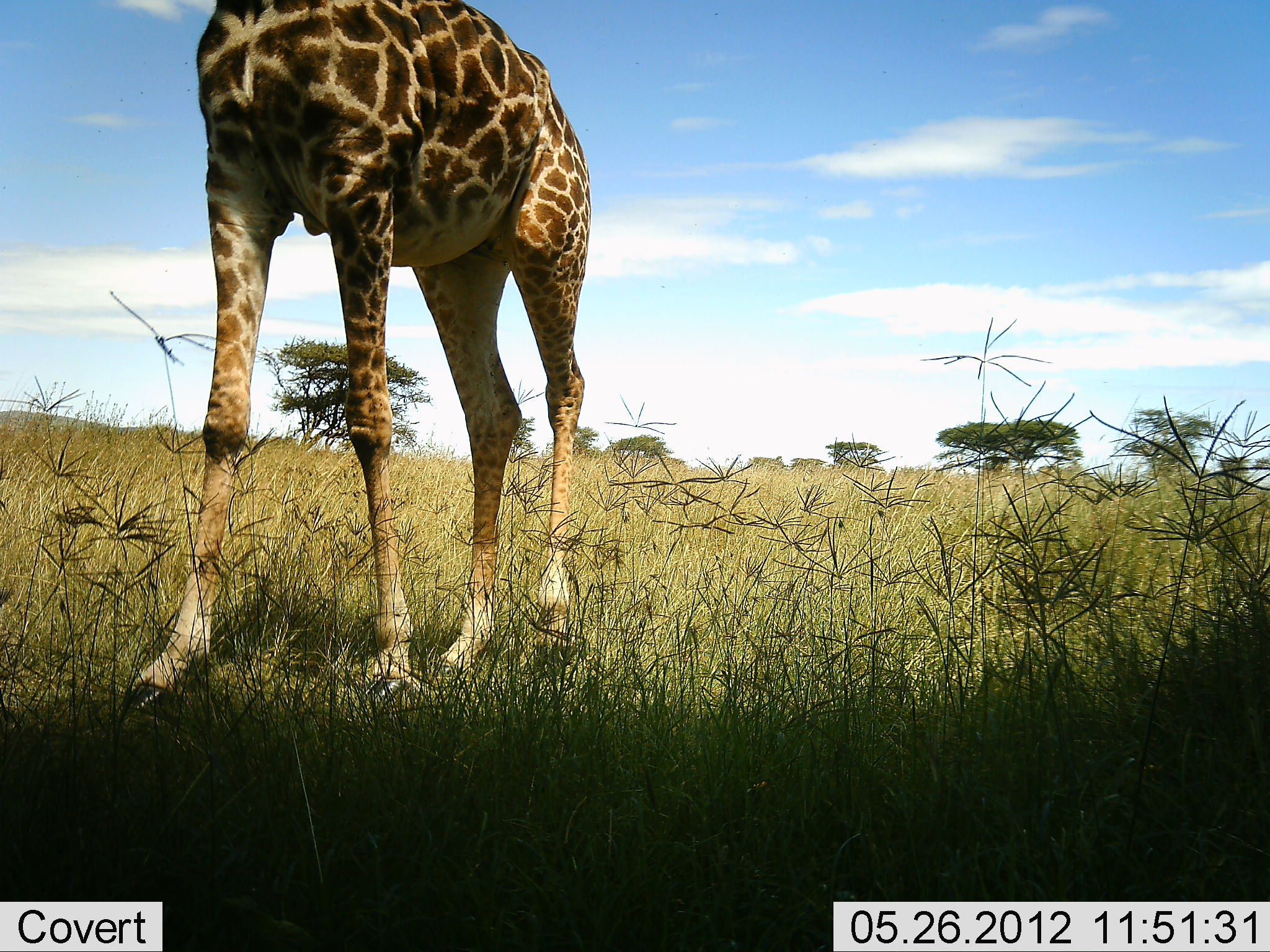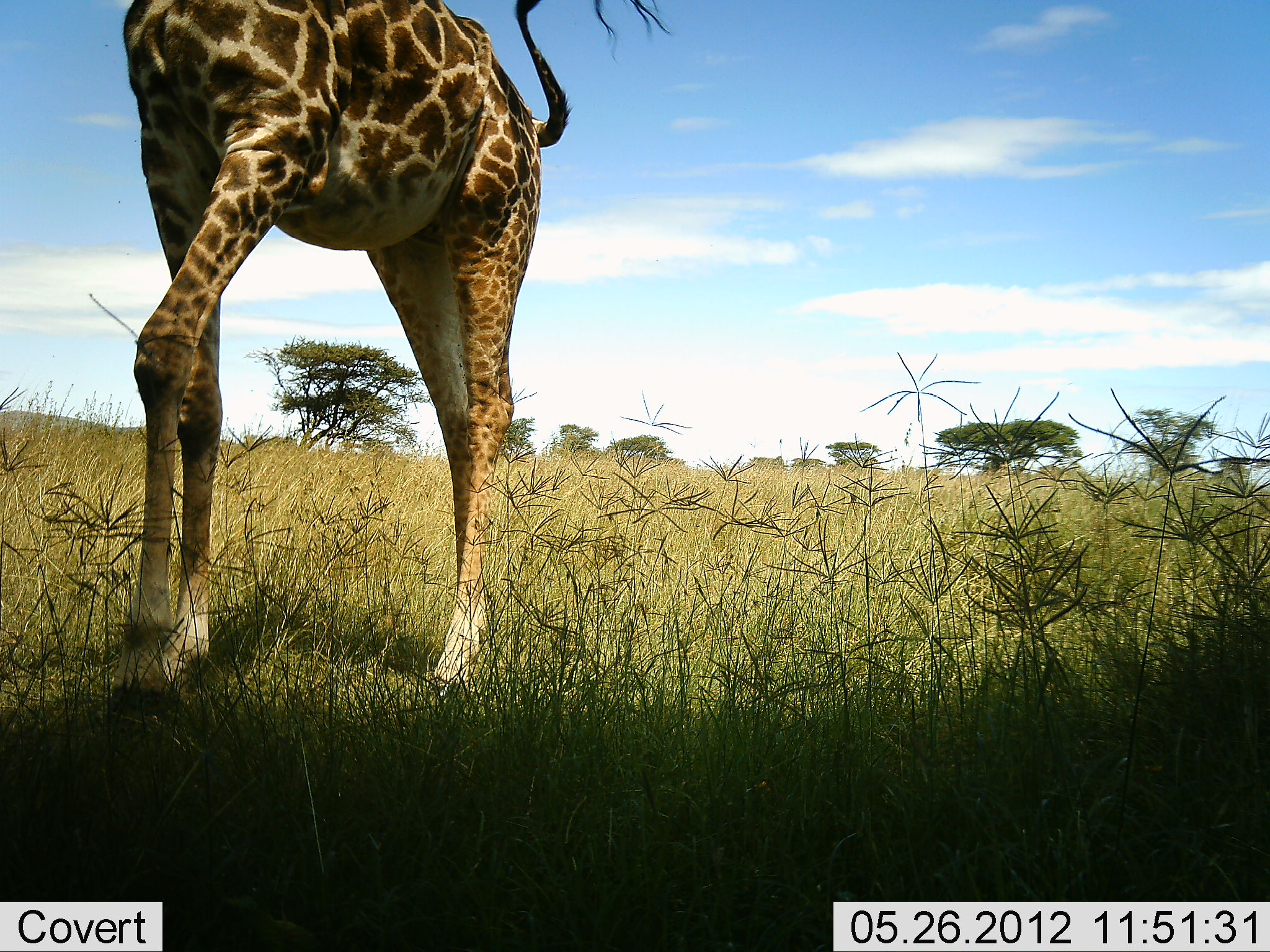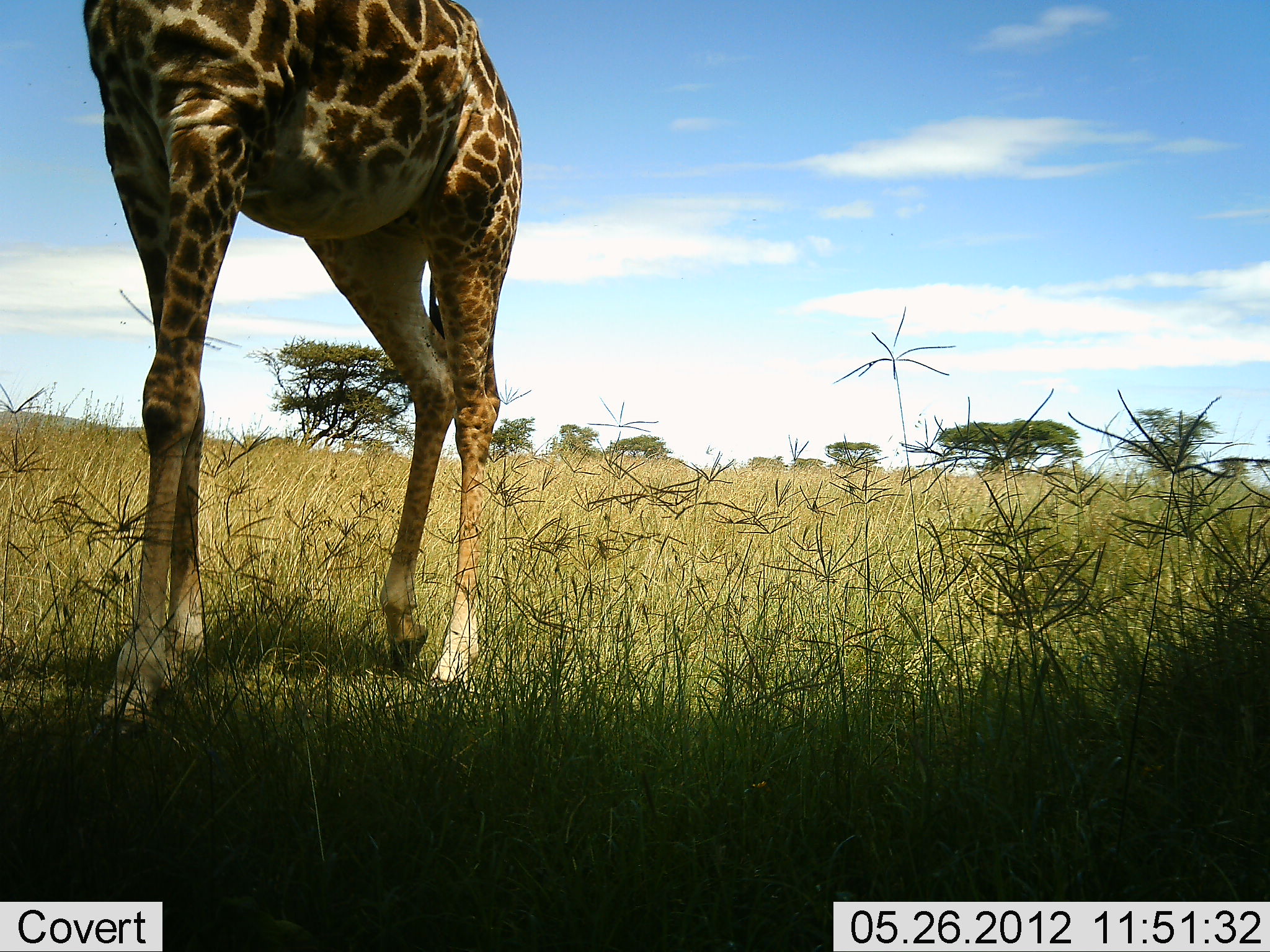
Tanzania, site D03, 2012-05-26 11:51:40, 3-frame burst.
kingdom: Animalia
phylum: Chordata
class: Mammalia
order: Artiodactyla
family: Giraffidae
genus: Giraffa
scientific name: Giraffa camelopardalis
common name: giraffe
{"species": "giraffe (Giraffa camelopardalis)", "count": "1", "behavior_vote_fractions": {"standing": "20%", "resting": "0%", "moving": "80%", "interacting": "0%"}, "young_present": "0%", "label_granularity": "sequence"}